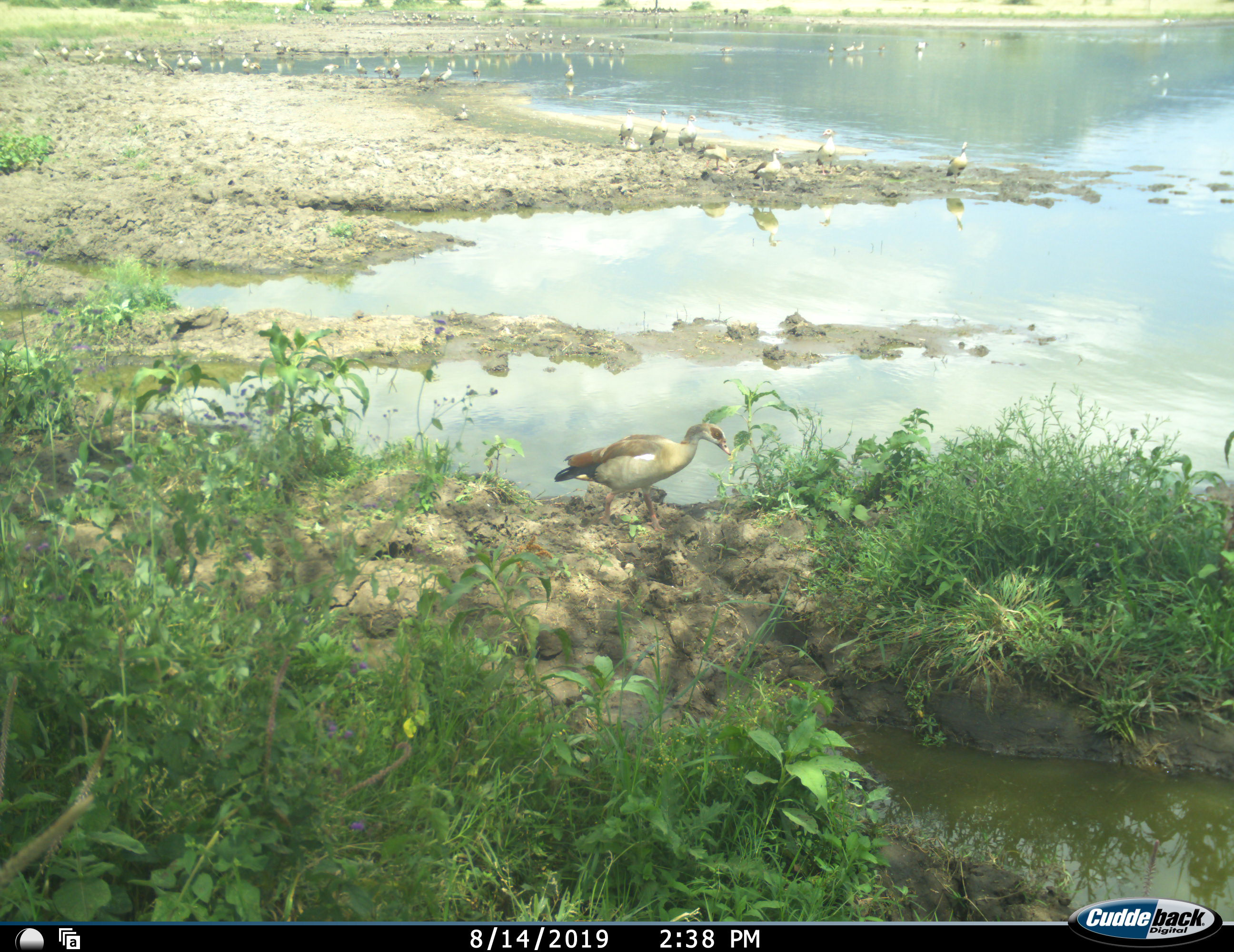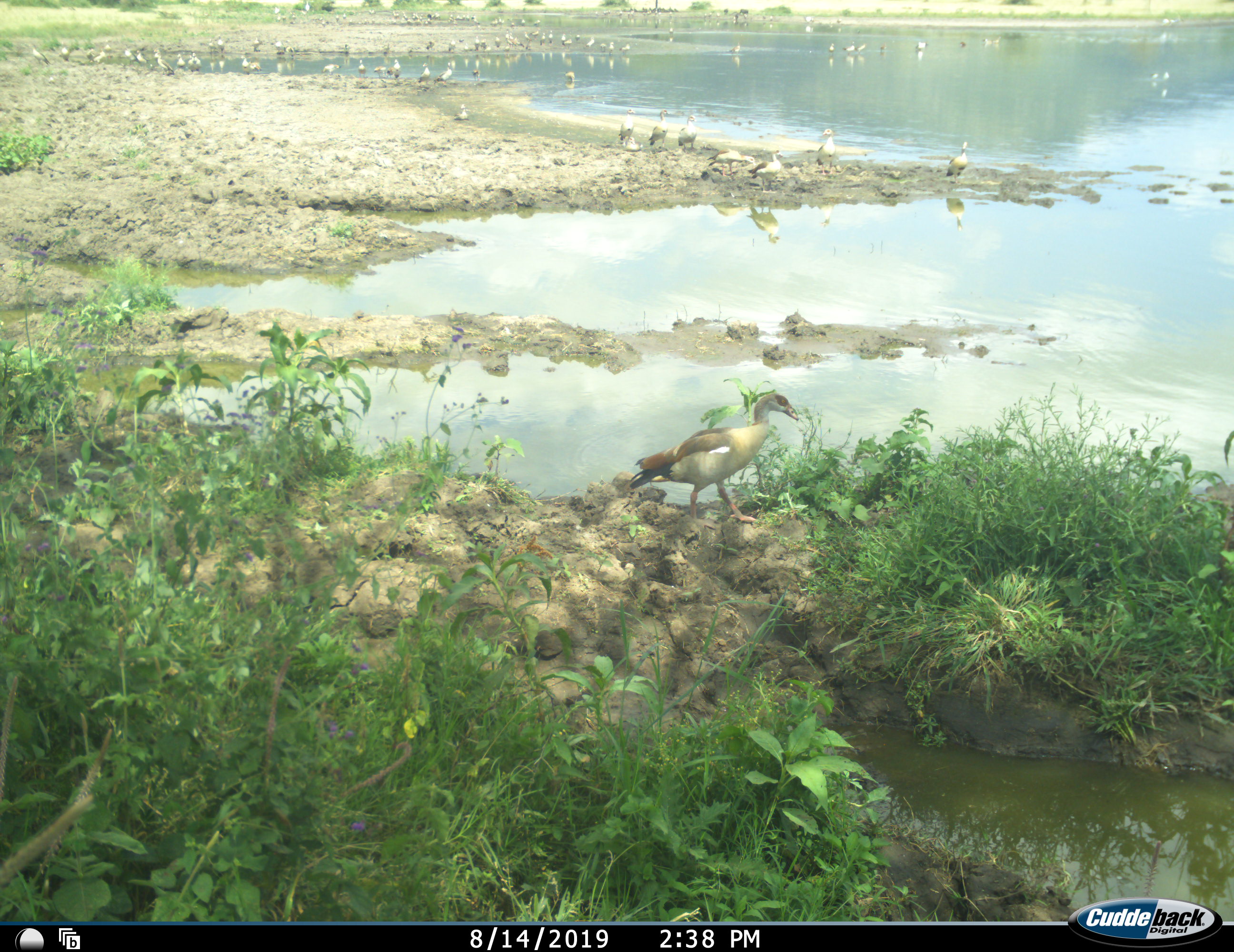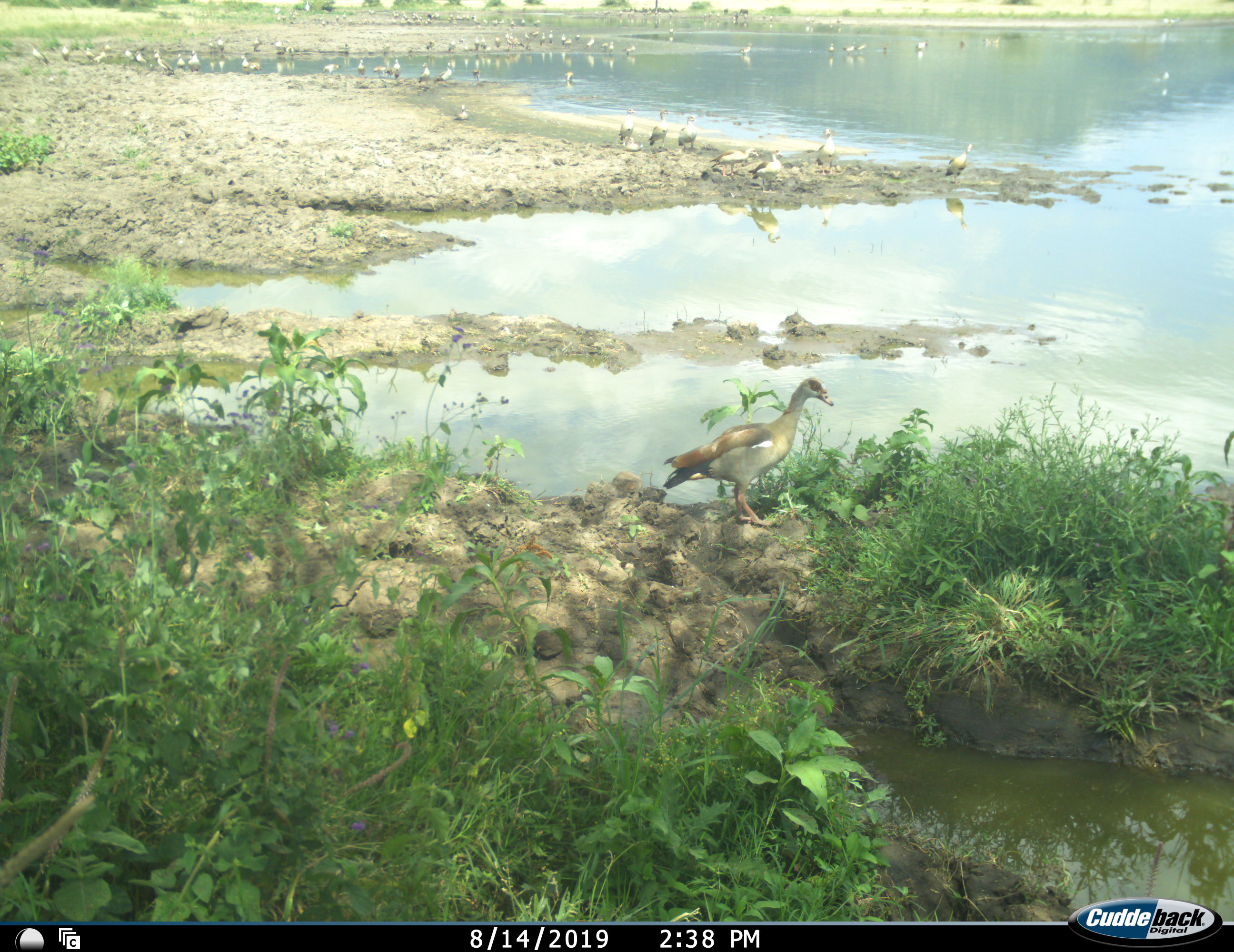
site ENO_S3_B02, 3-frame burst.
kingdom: Animalia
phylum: Chordata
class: Aves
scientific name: Aves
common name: bird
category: birdother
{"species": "birdother (bird) (Aves)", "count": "11-50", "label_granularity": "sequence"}